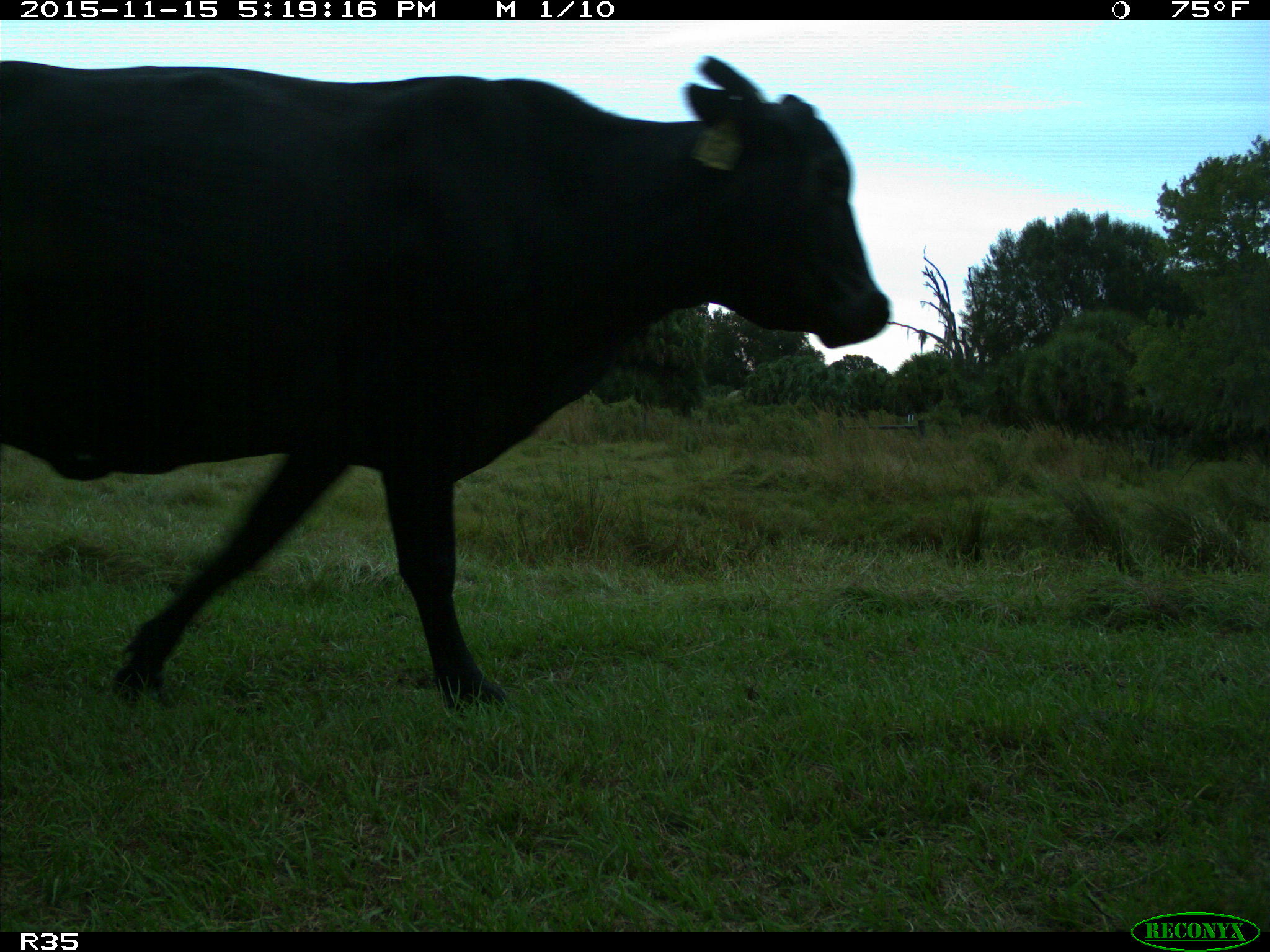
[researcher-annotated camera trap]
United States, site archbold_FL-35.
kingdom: Animalia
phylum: Chordata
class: Mammalia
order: Artiodactyla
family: Bovidae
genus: Bos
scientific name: Bos taurus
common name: domestic cow